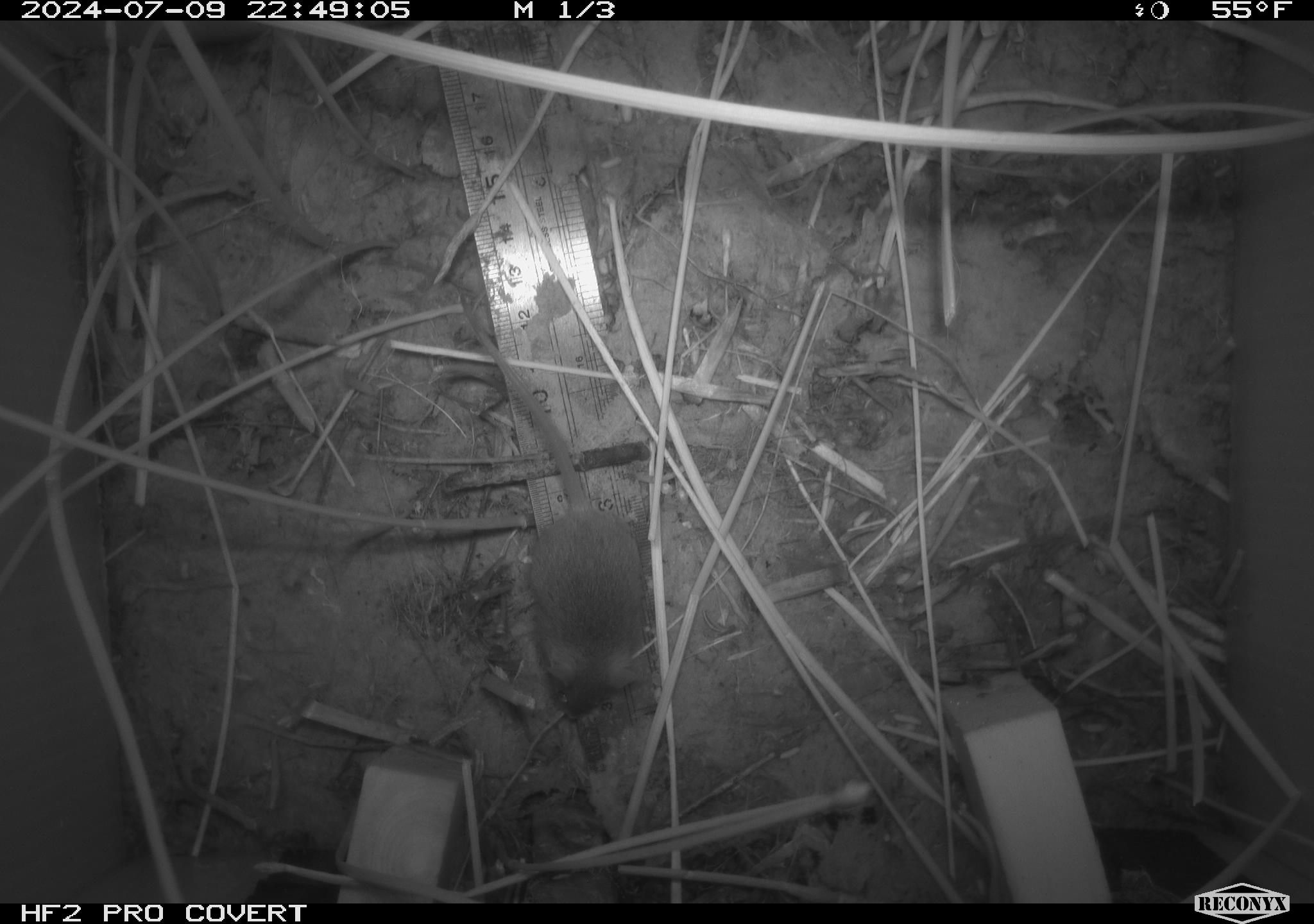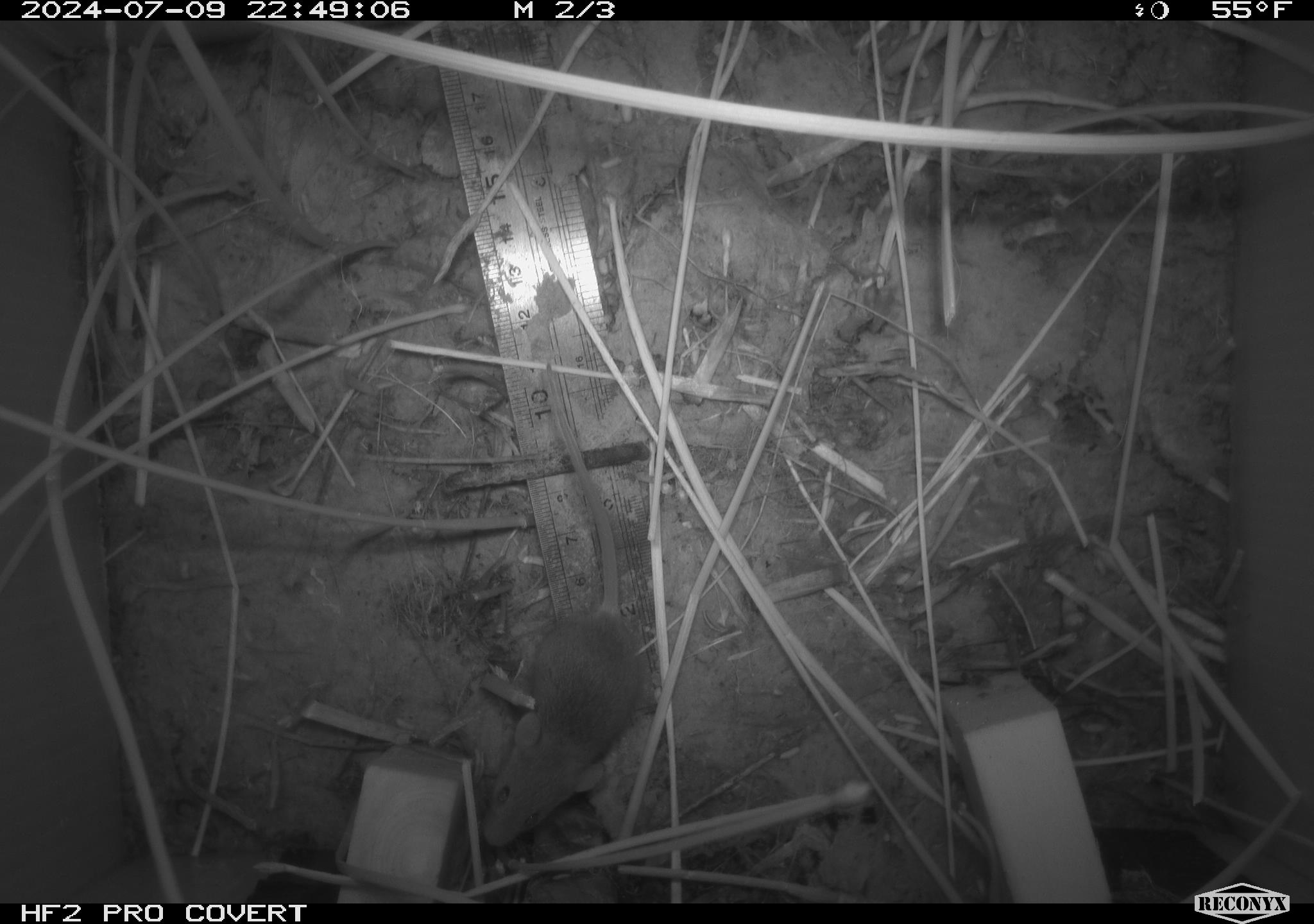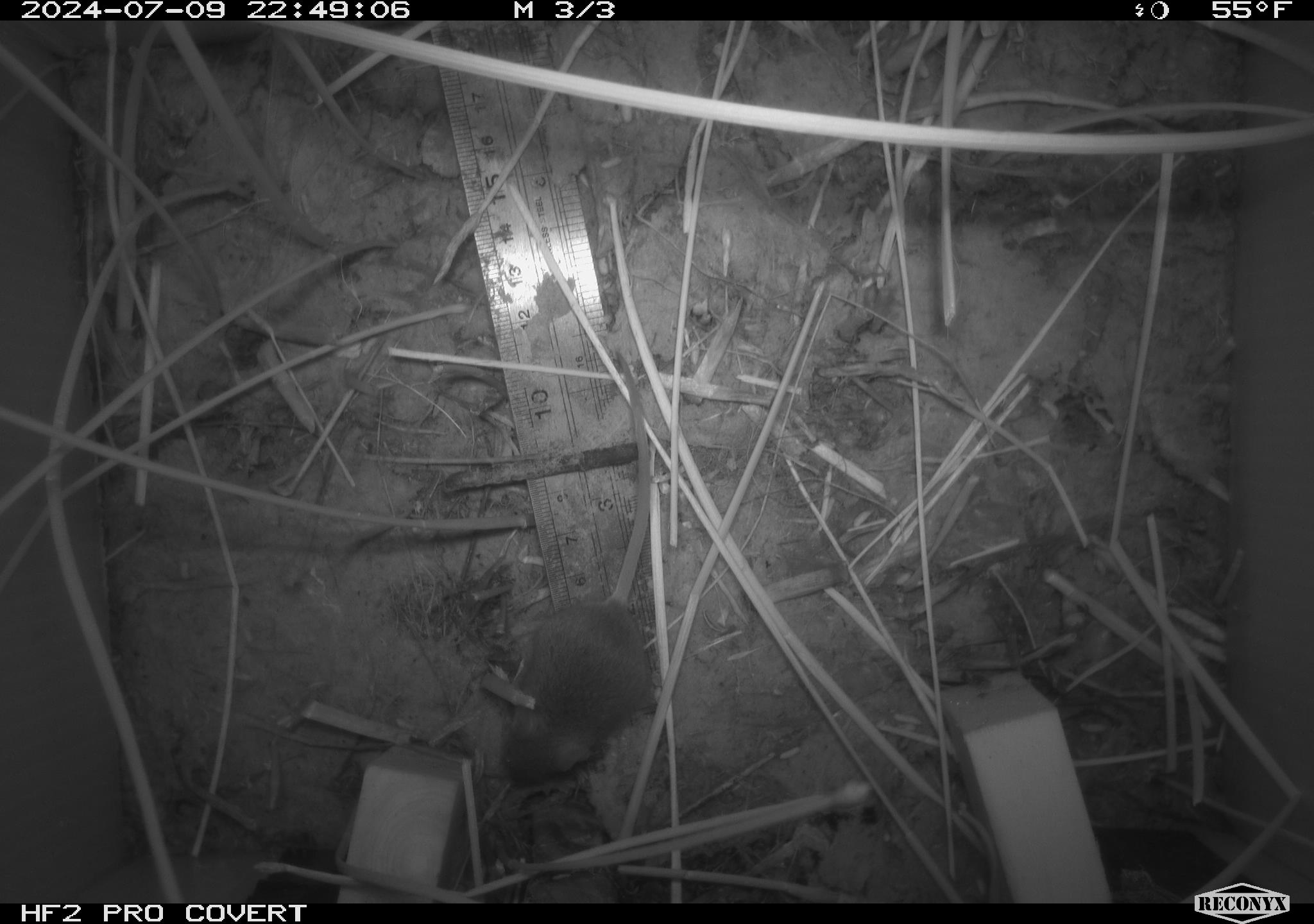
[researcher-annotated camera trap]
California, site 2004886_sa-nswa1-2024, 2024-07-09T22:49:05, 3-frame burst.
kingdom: Animalia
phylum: Chordata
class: Mammalia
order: Rodentia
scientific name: Rodentia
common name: rodent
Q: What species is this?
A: Rodent (Rodentia).